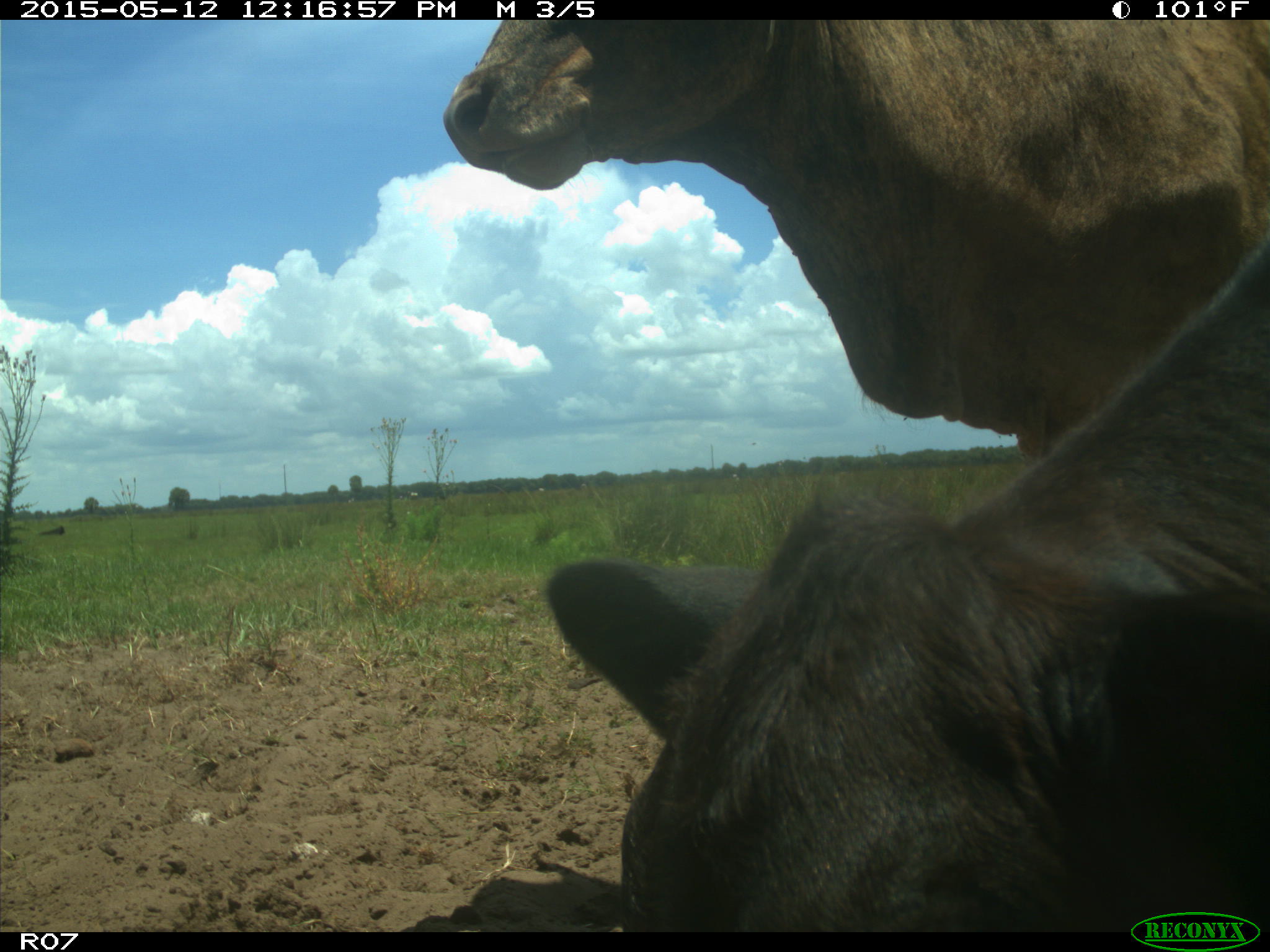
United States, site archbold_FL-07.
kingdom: Animalia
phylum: Chordata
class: Mammalia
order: Artiodactyla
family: Bovidae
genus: Bos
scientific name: Bos taurus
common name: domestic cow